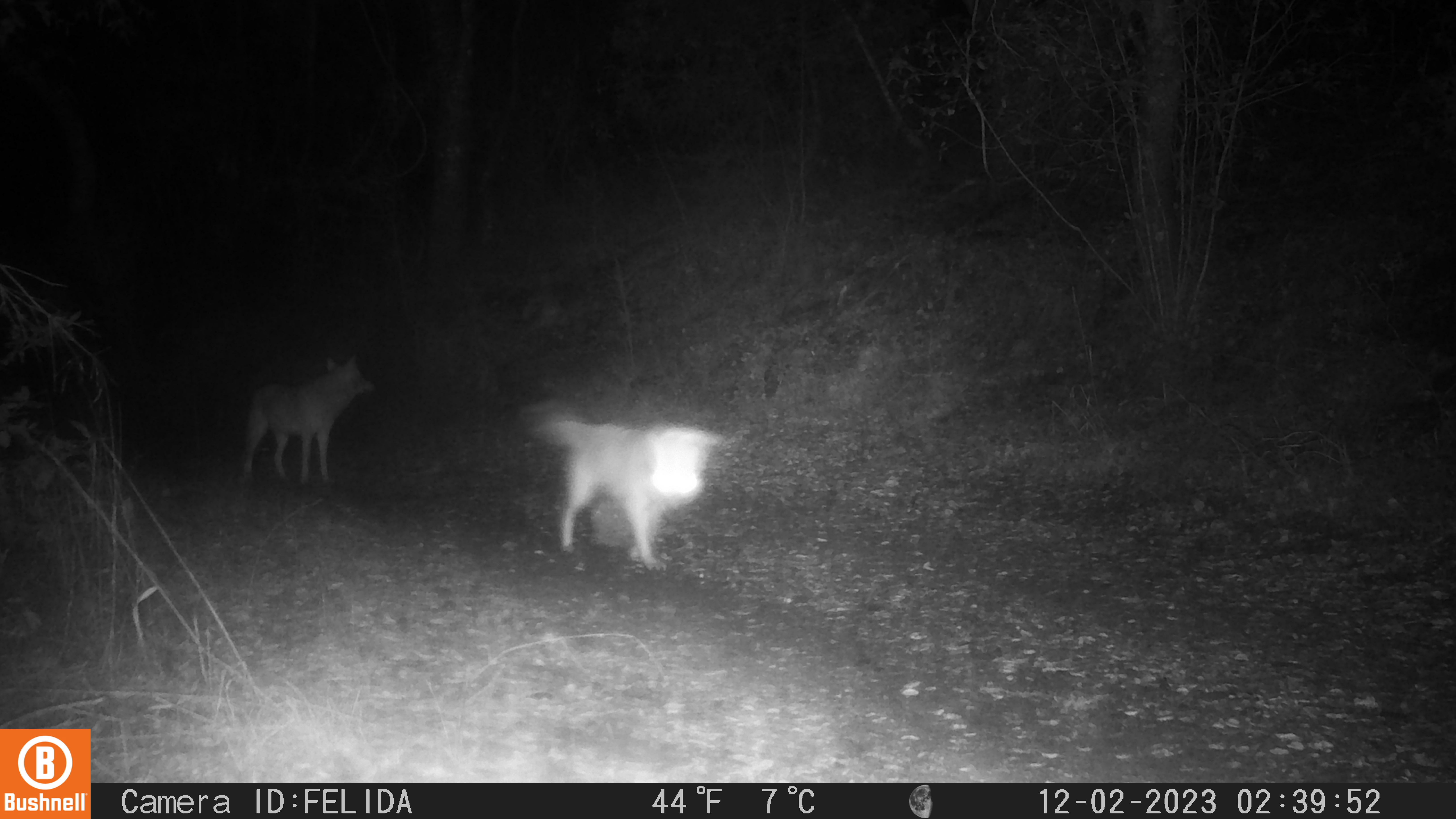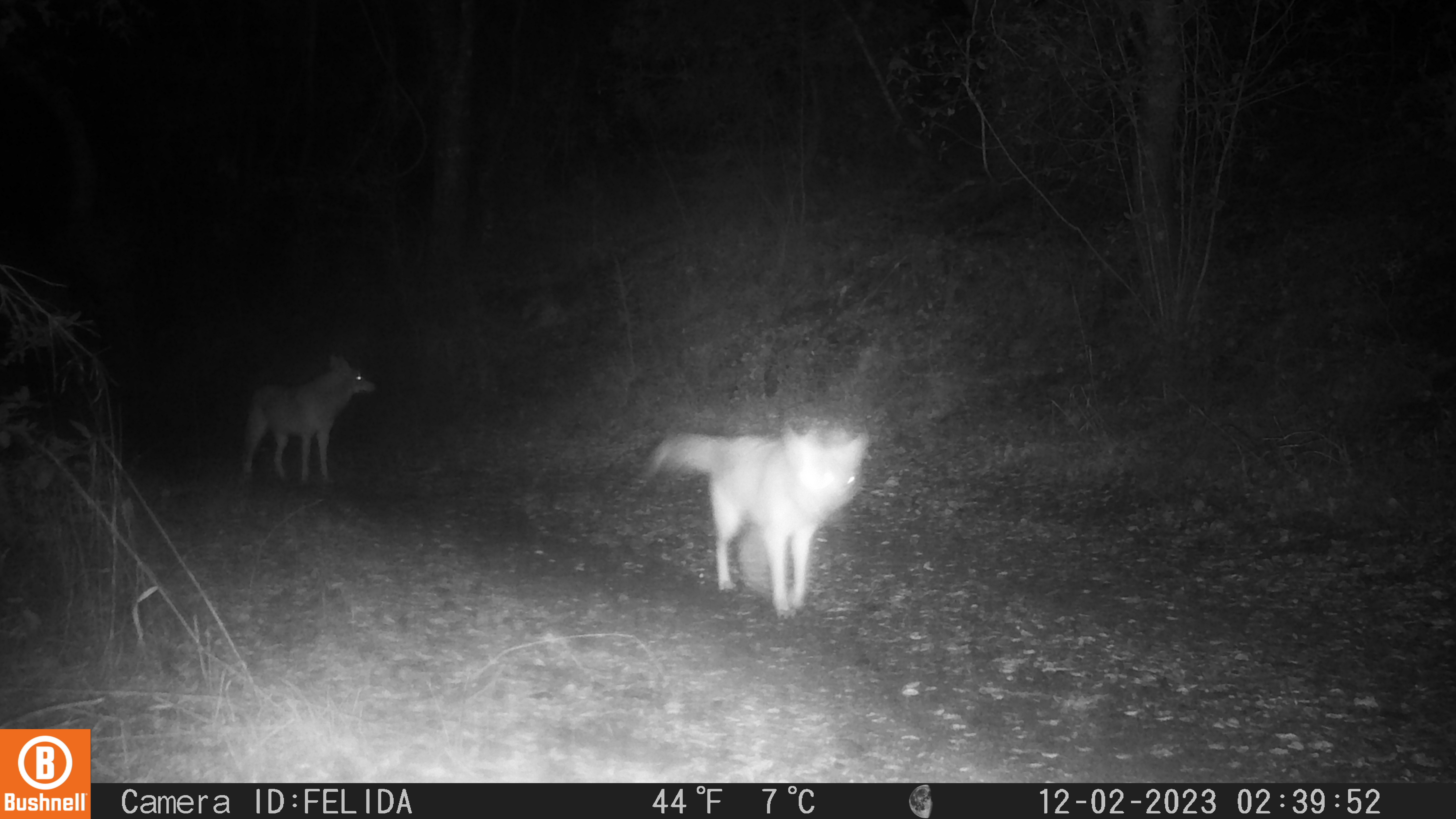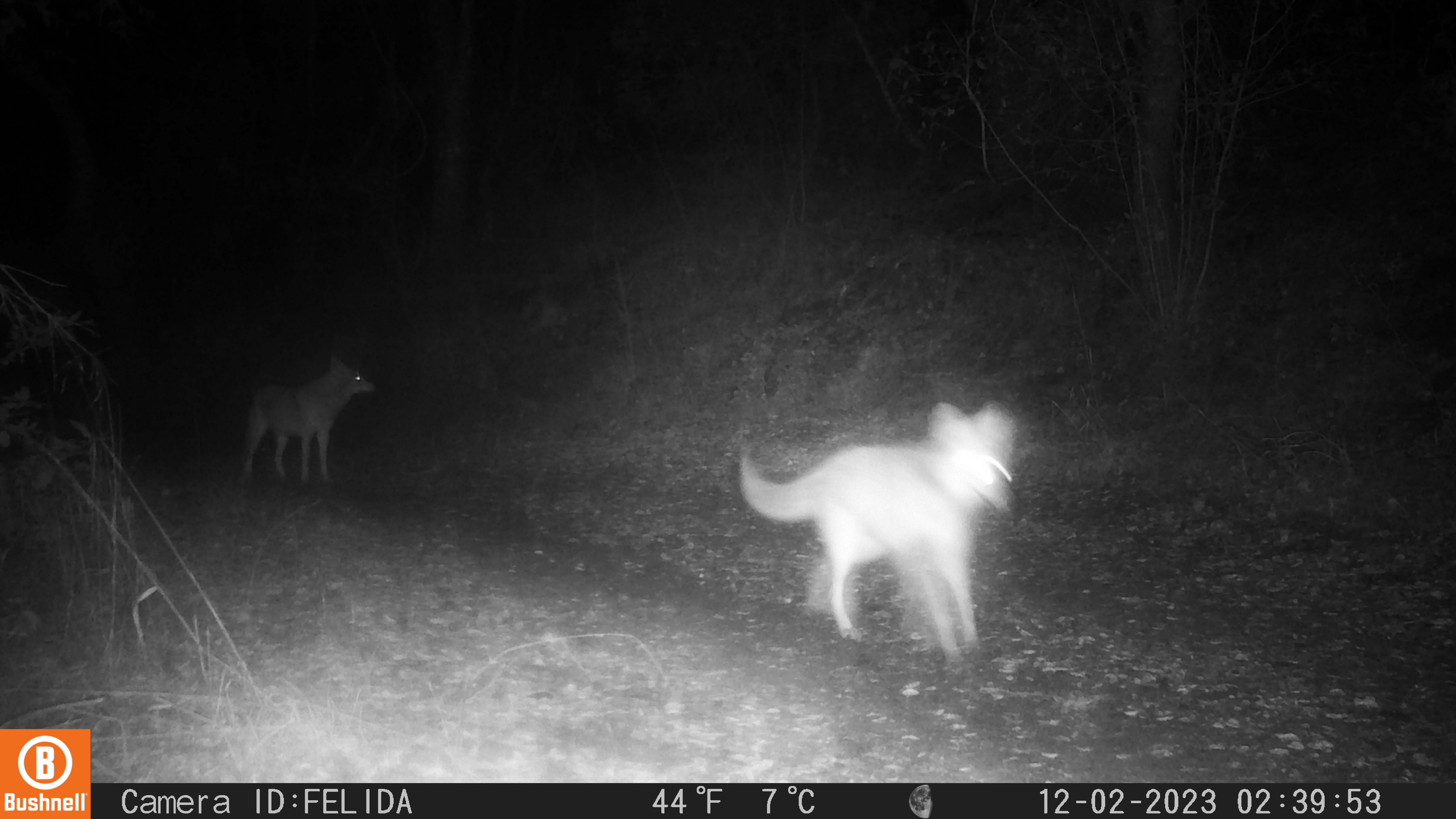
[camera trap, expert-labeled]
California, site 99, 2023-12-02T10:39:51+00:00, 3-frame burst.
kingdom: Animalia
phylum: Chordata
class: Mammalia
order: Carnivora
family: Canidae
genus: Canis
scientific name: Canis latrans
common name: coyote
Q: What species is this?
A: Coyote (Canis latrans).